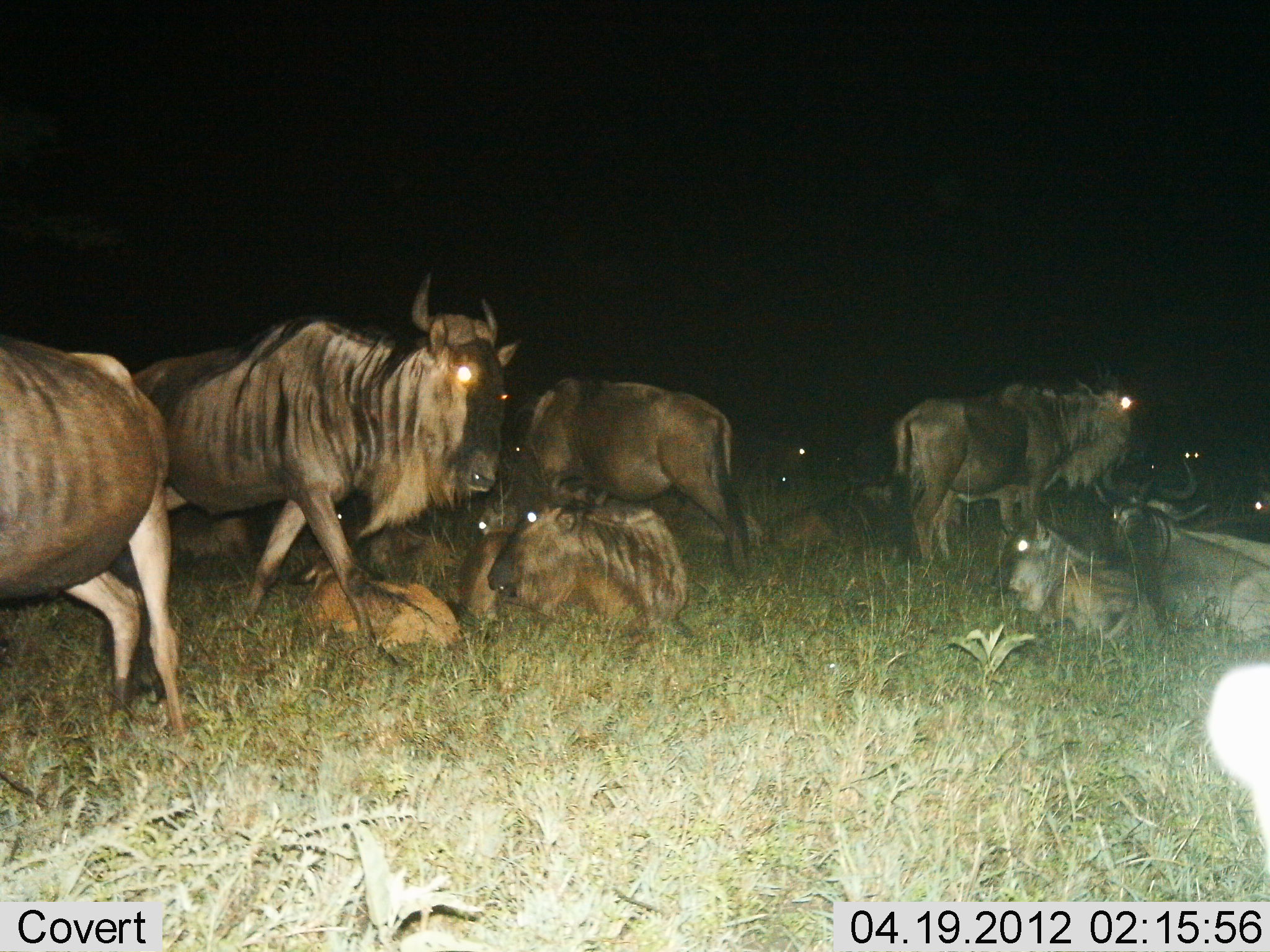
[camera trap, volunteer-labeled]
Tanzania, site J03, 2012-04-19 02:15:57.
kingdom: Animalia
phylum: Chordata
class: Mammalia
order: Artiodactyla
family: Bovidae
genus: Connochaetes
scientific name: Connochaetes taurinus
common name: blue wildebeest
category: wildebeest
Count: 11-50.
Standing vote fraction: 76%.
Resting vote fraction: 100%.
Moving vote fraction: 29%.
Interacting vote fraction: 0%.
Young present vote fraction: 65%.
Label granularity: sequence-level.